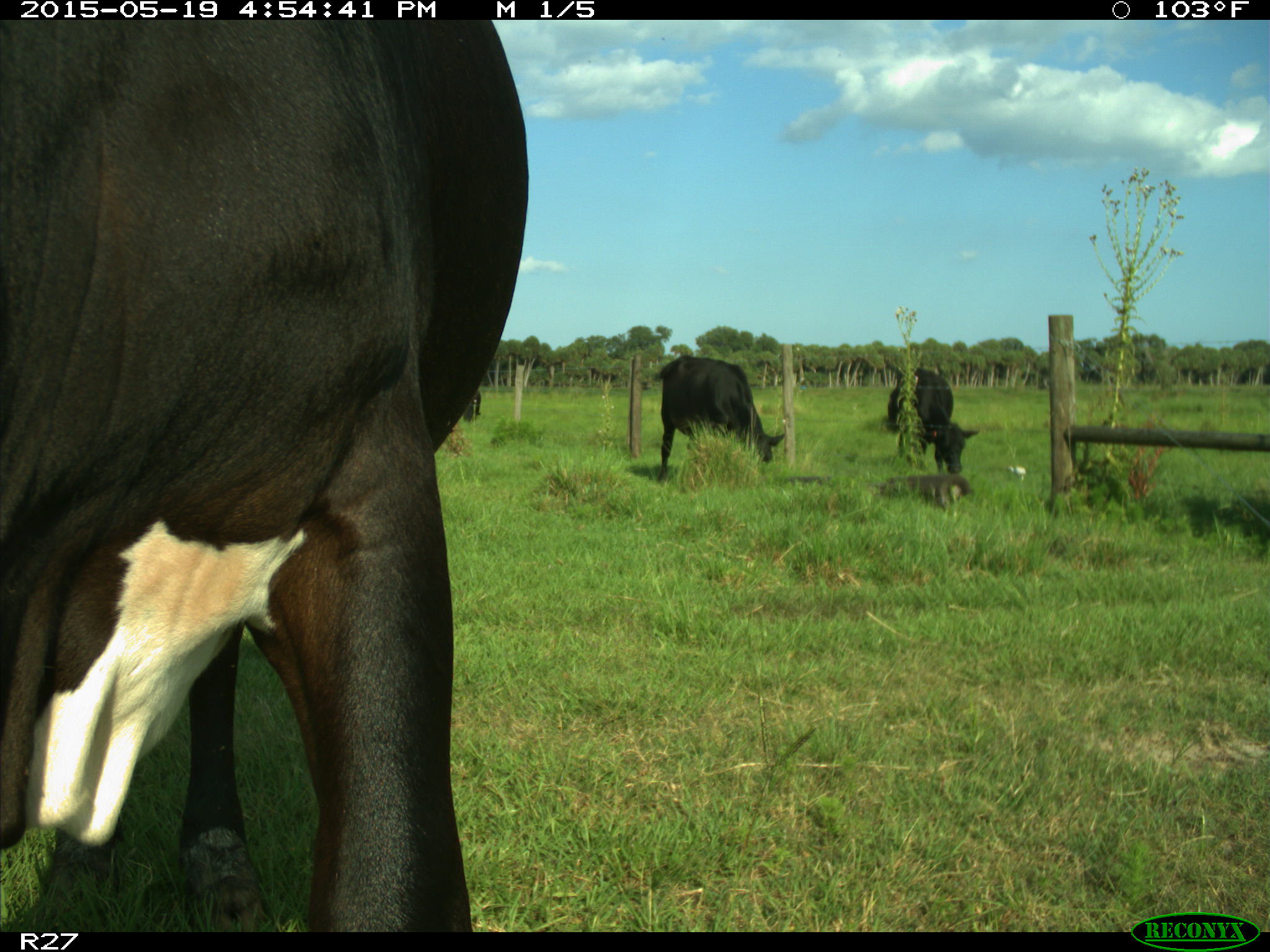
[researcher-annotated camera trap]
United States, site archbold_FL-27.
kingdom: Animalia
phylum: Chordata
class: Mammalia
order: Artiodactyla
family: Bovidae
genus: Bos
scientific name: Bos taurus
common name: domestic cow